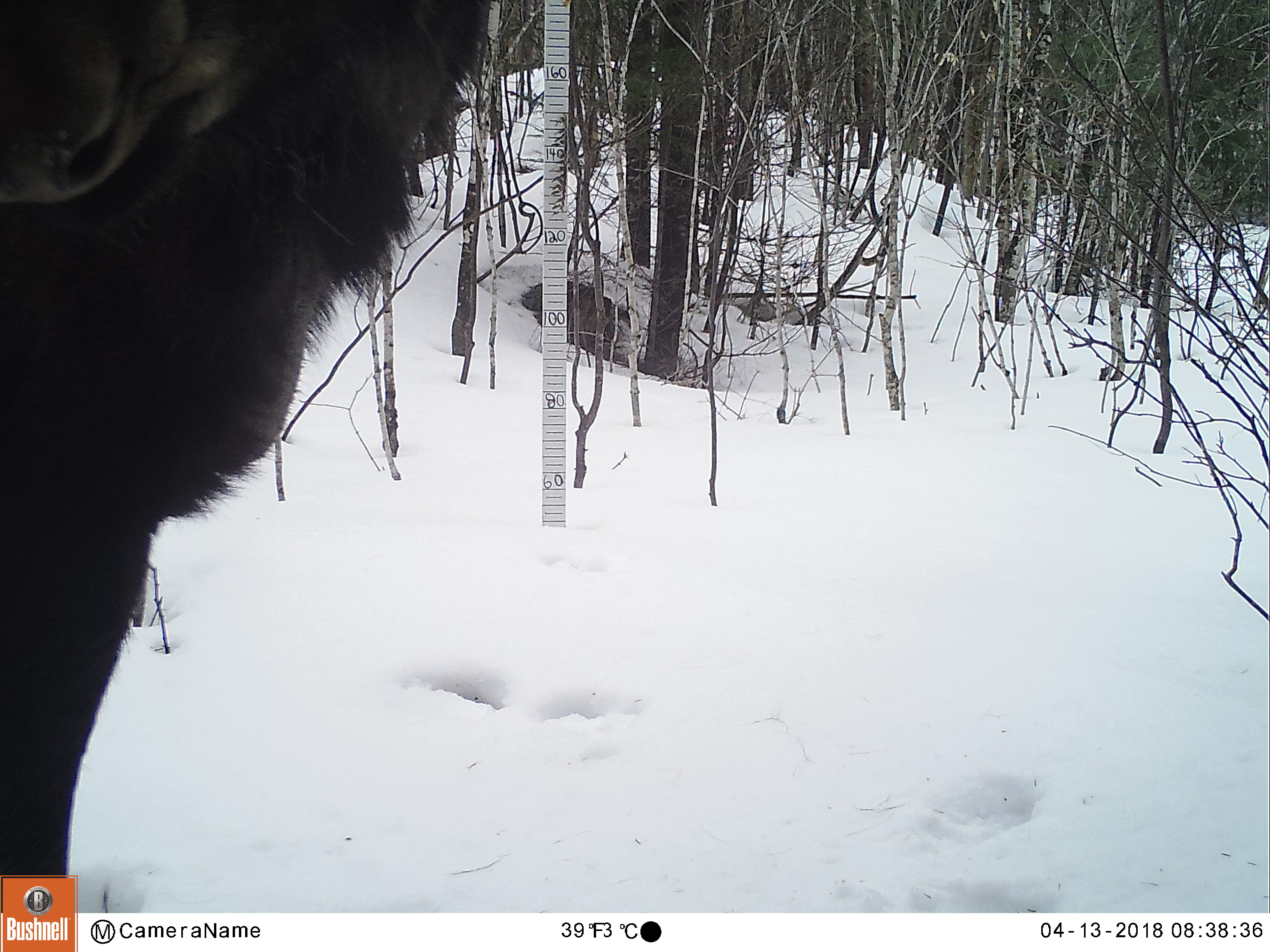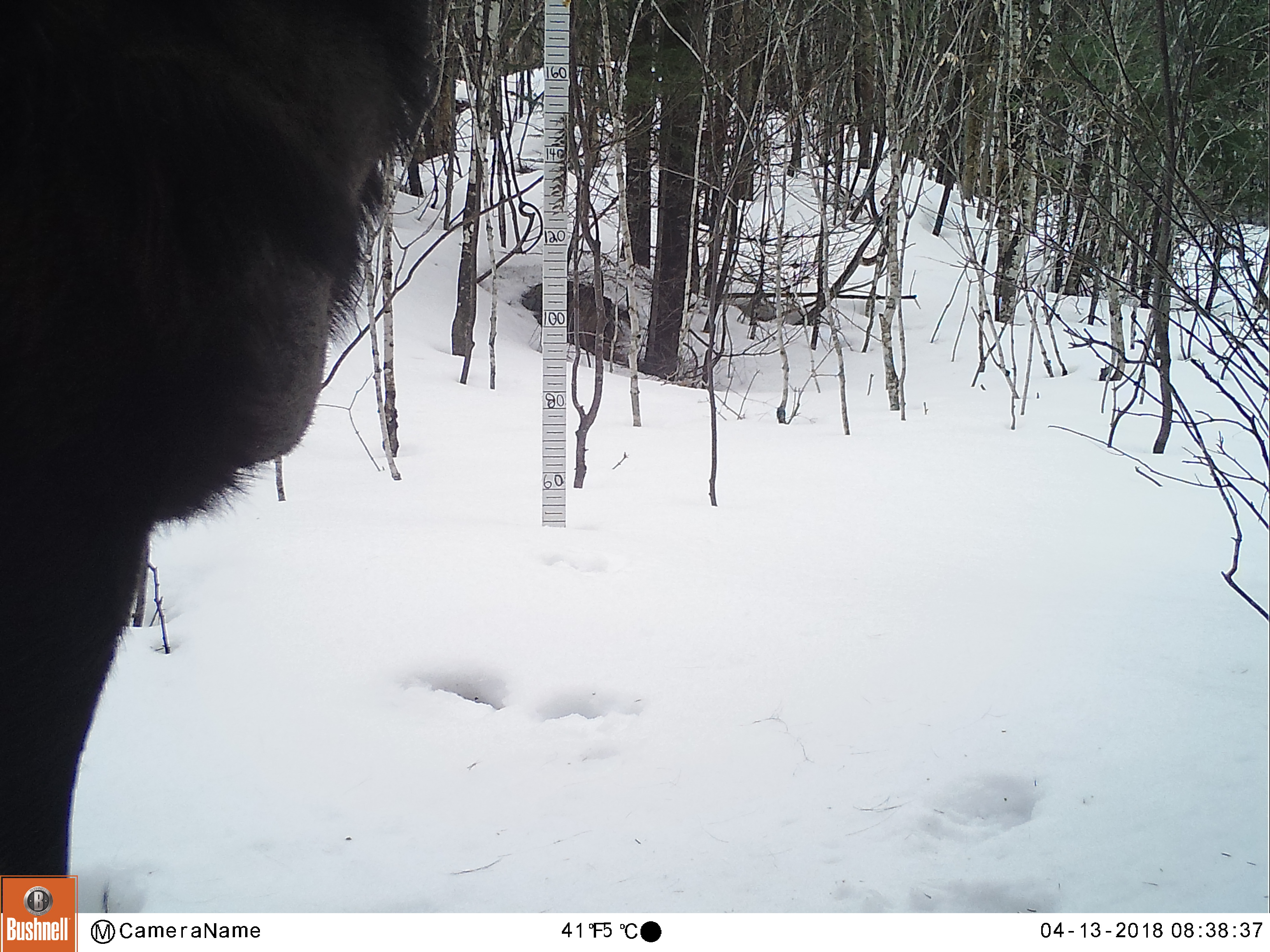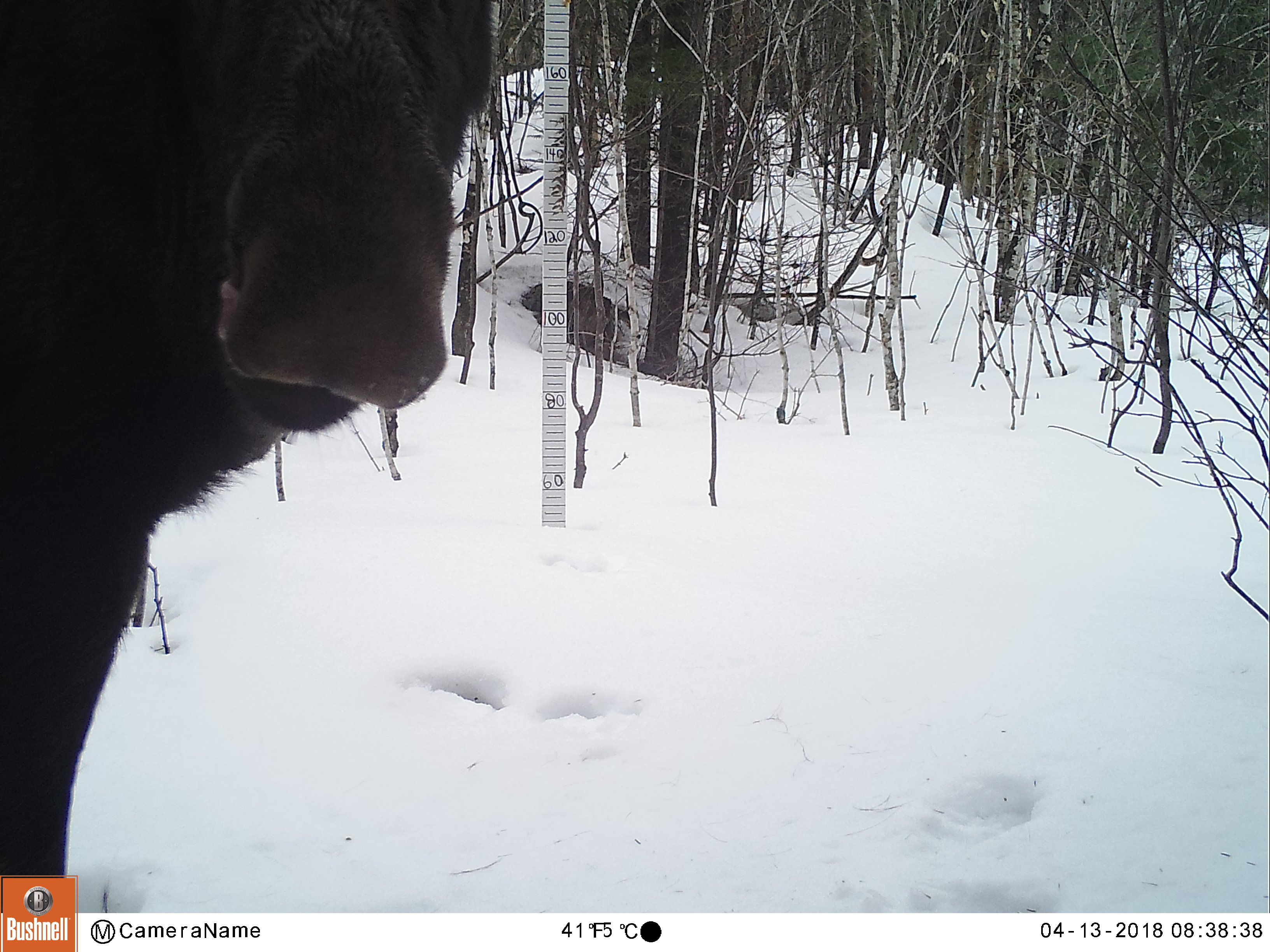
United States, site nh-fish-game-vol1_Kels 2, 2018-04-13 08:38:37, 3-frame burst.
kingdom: Animalia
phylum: Chordata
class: Mammalia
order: Artiodactyla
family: Cervidae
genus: Alces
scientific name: Alces alces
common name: moose